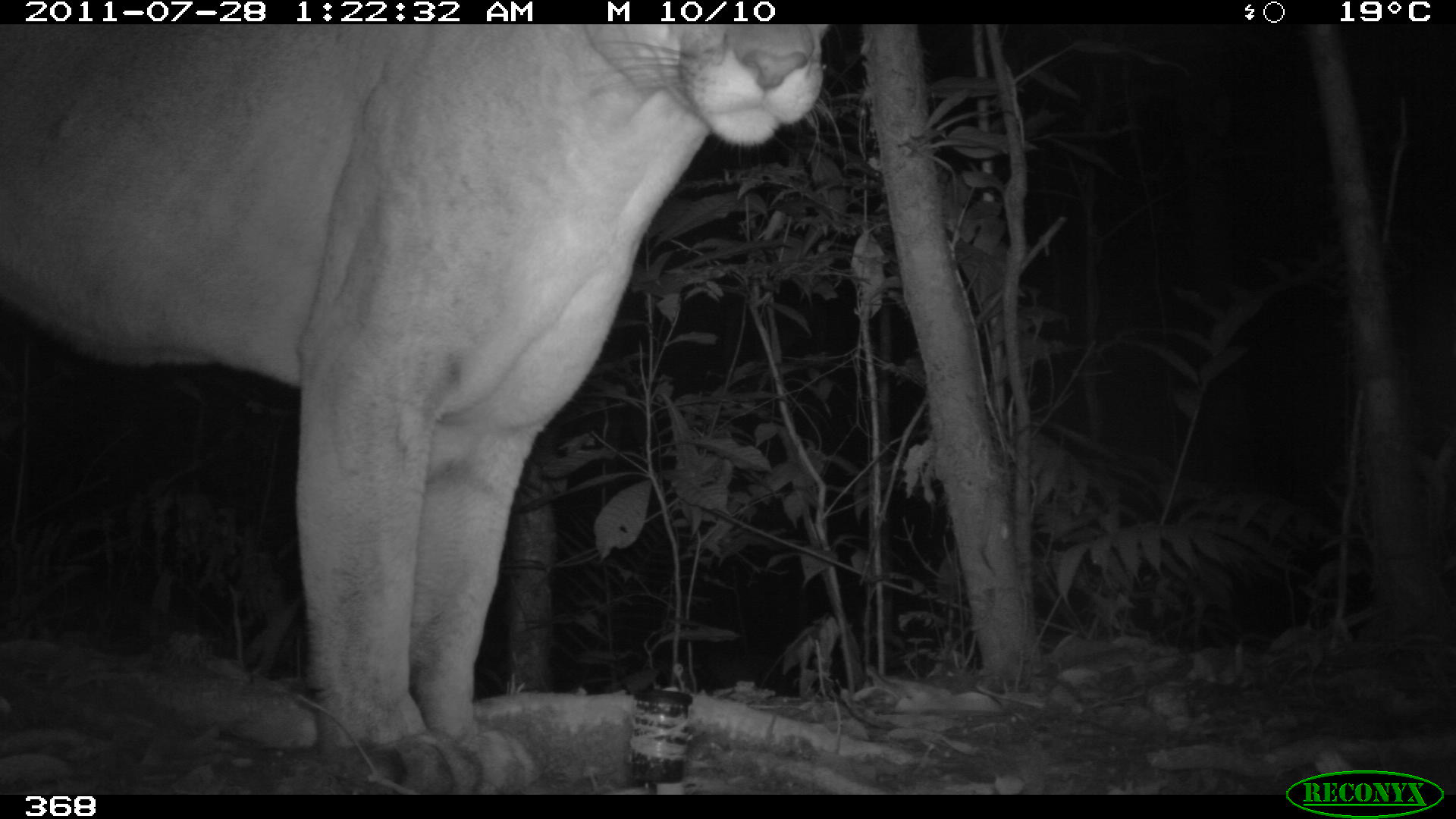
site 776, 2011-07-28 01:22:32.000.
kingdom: Animalia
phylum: Chordata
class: Mammalia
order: Carnivora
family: Felidae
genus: Puma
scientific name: Puma concolor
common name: mountain lion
Puma concolor (mountain lion).